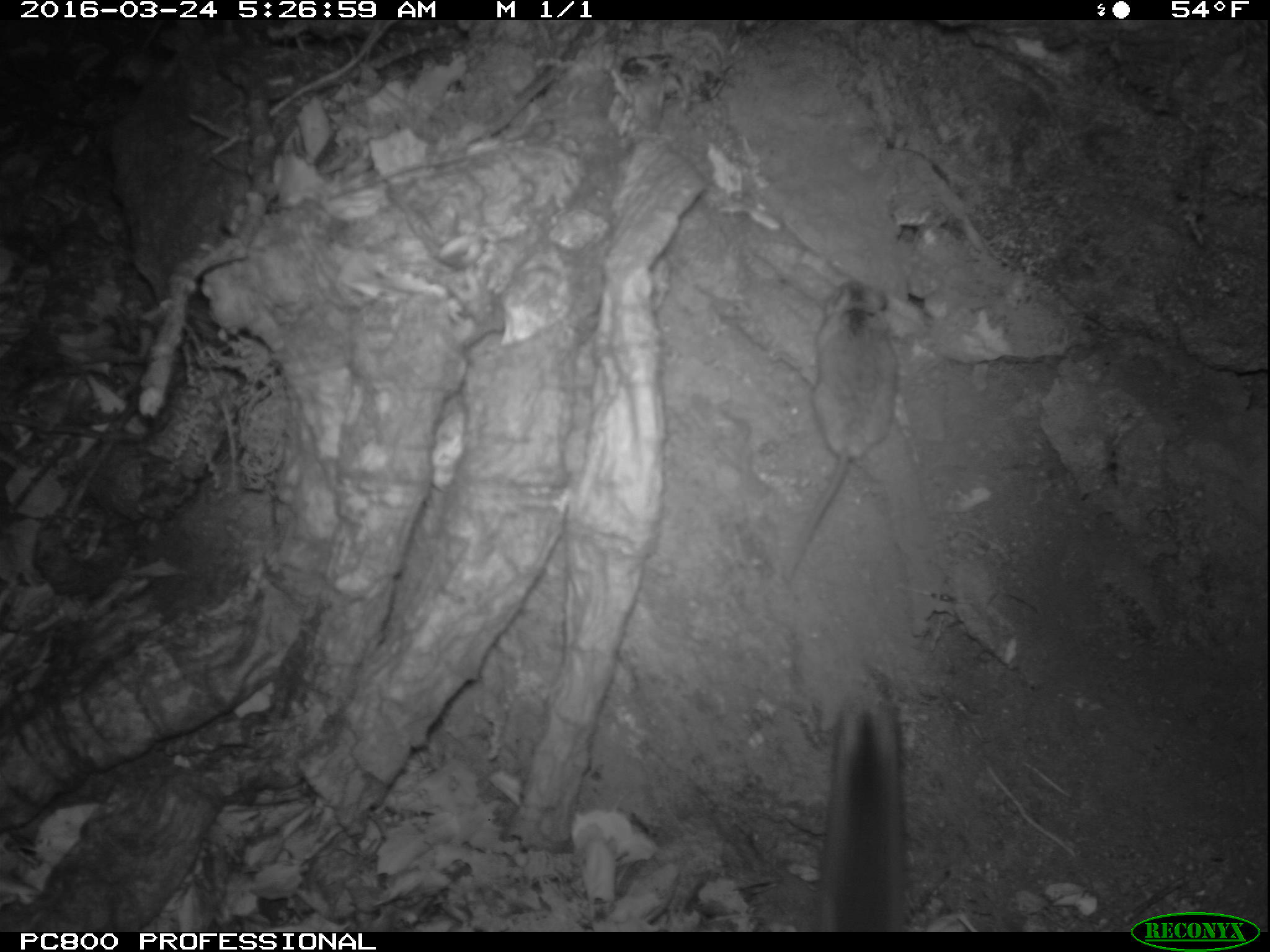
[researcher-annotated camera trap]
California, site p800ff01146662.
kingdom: Animalia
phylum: Chordata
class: Mammalia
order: Rodentia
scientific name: Rodentia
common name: rodent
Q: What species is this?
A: Rodent (Rodentia).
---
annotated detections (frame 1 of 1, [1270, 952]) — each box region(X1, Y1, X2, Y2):
rodent: region(778, 274, 897, 582); region(812, 661, 905, 929)